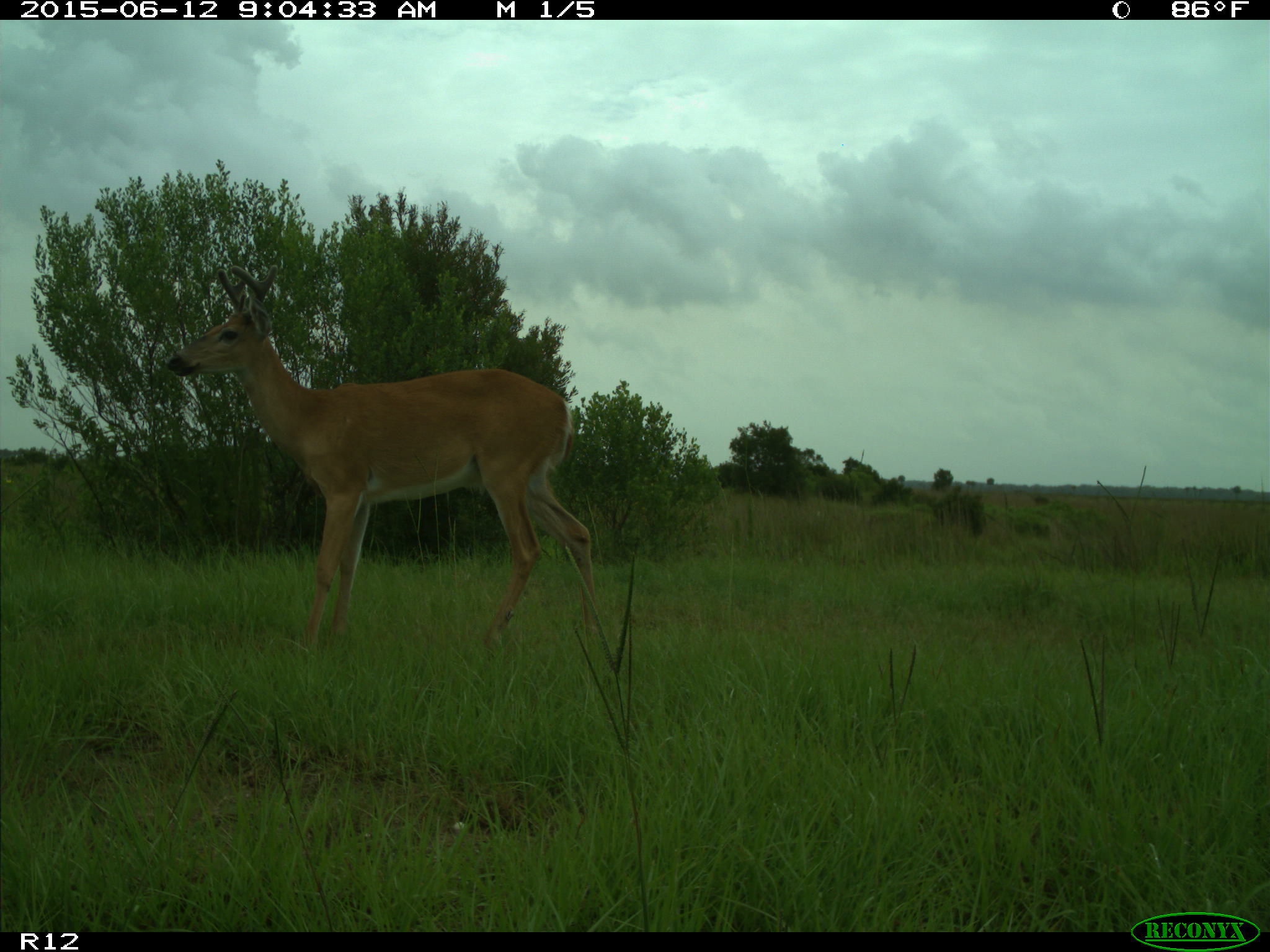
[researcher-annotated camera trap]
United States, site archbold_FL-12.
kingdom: Animalia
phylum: Chordata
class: Mammalia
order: Artiodactyla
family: Cervidae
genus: Odocoileus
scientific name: Odocoileus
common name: deer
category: unidentified deer